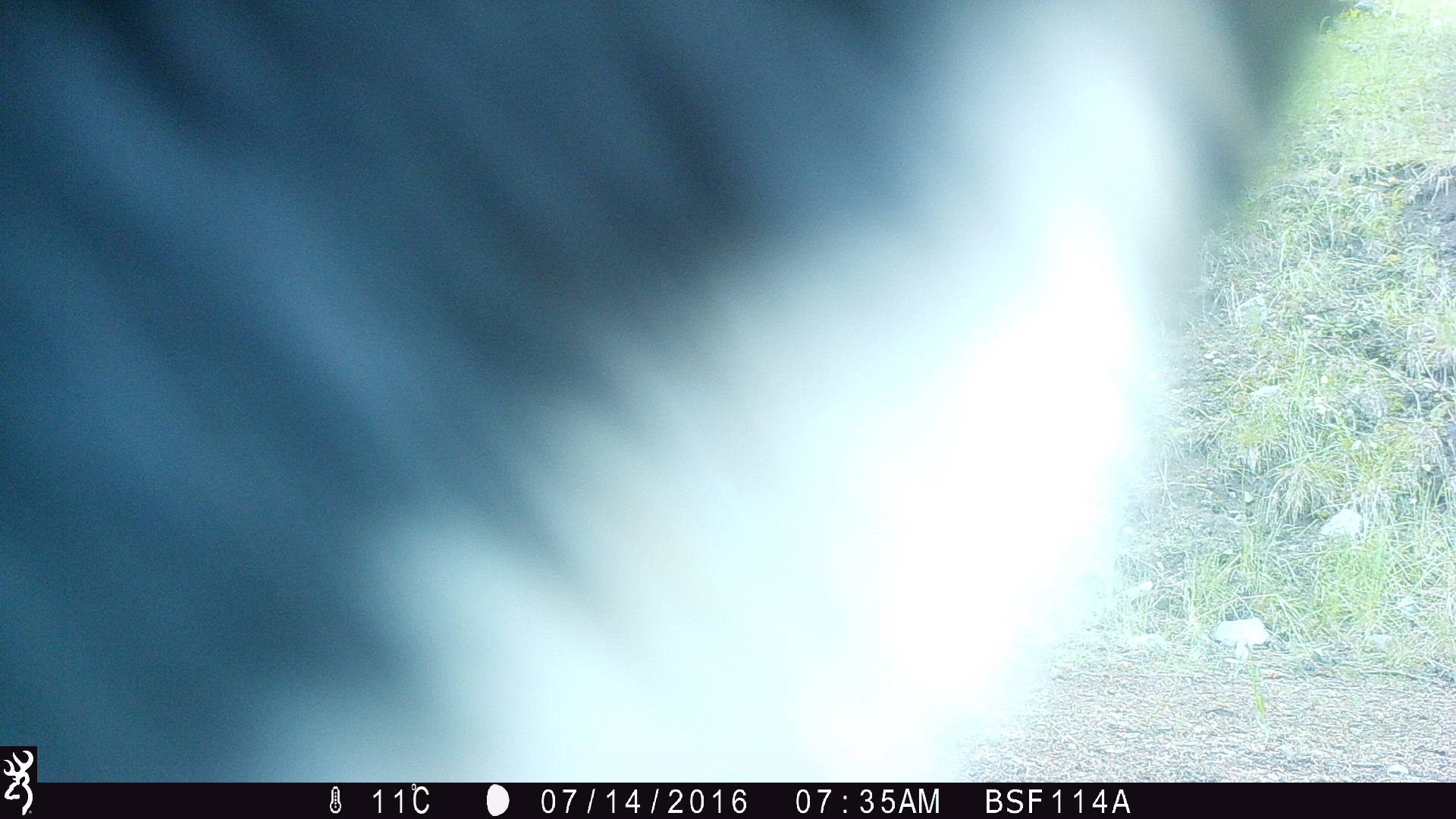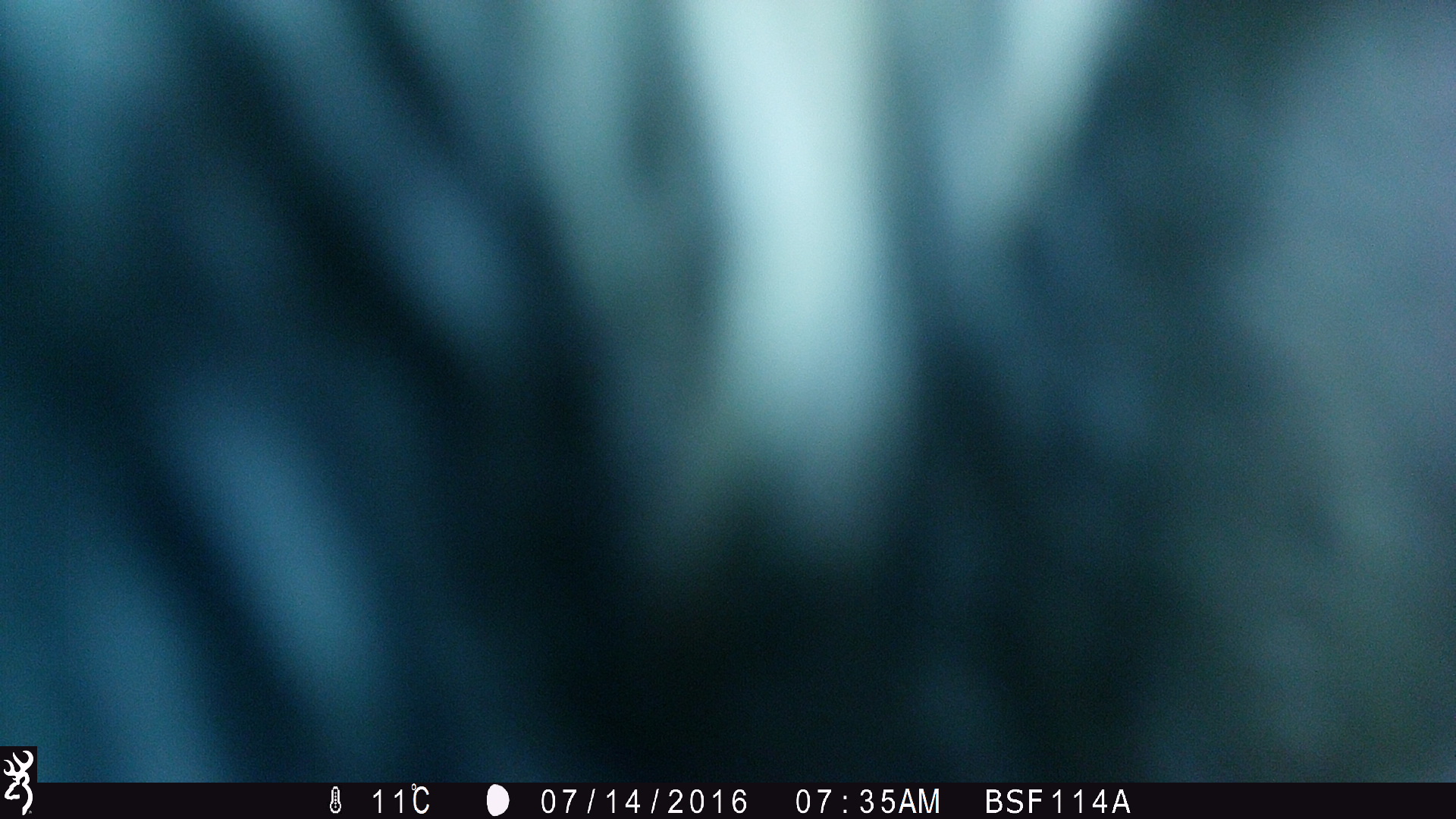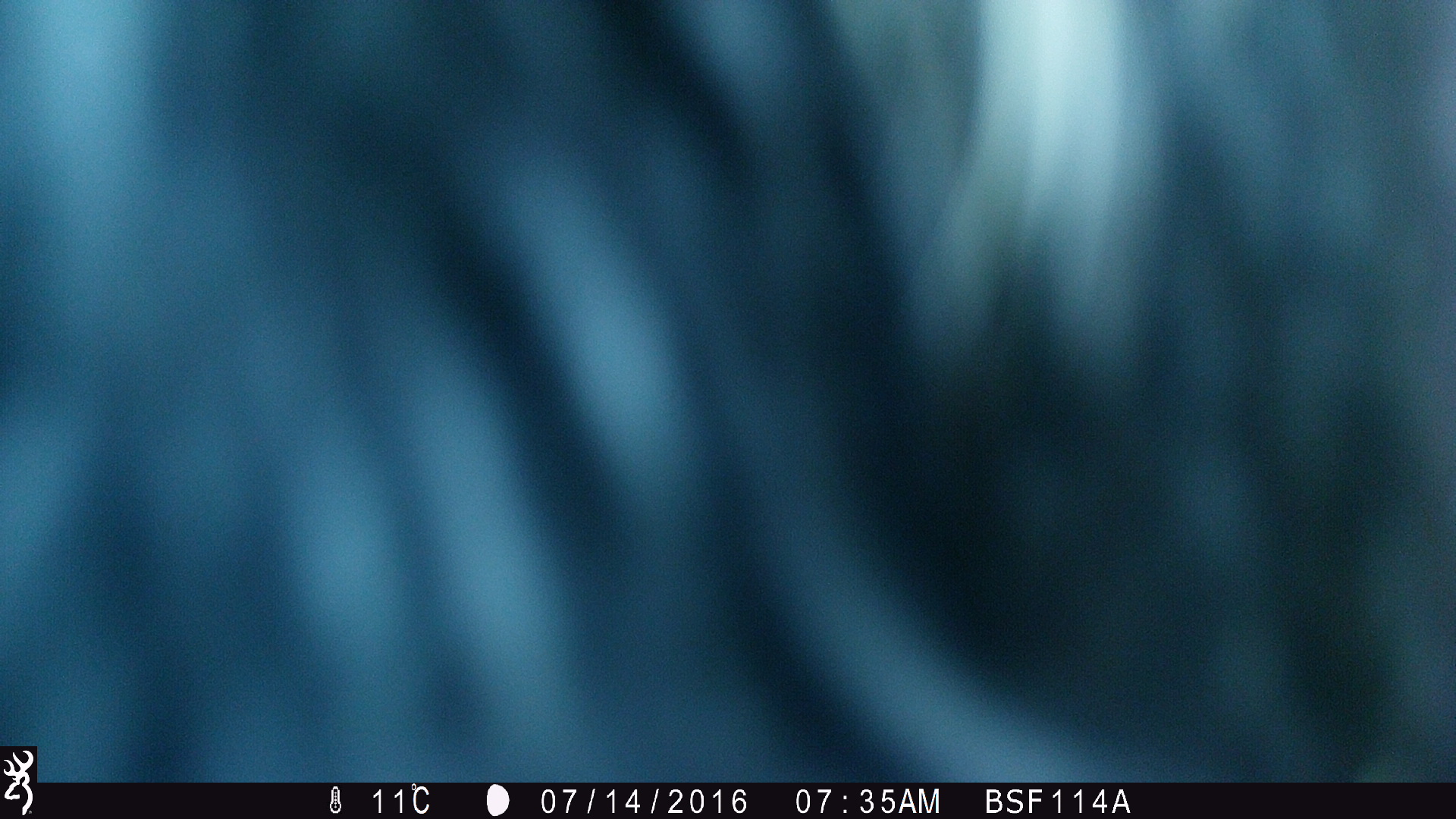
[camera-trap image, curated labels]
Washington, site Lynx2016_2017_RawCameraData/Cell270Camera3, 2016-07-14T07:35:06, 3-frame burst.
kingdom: Animalia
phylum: Chordata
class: Mammalia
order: Artiodactyla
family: Bovidae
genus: Bos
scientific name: Bos taurus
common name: domestic cattle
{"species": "domestic cattle (Bos taurus)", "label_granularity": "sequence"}